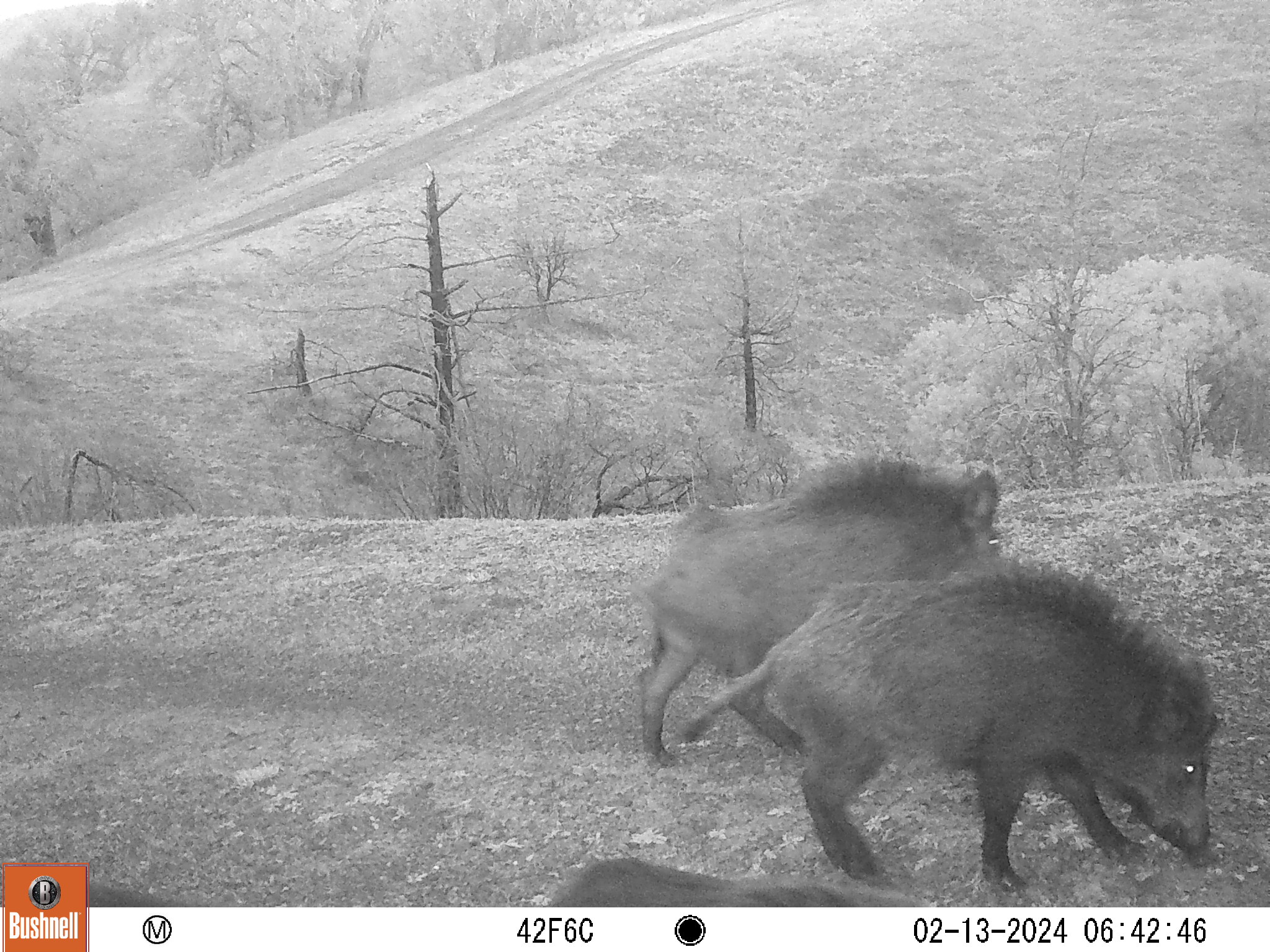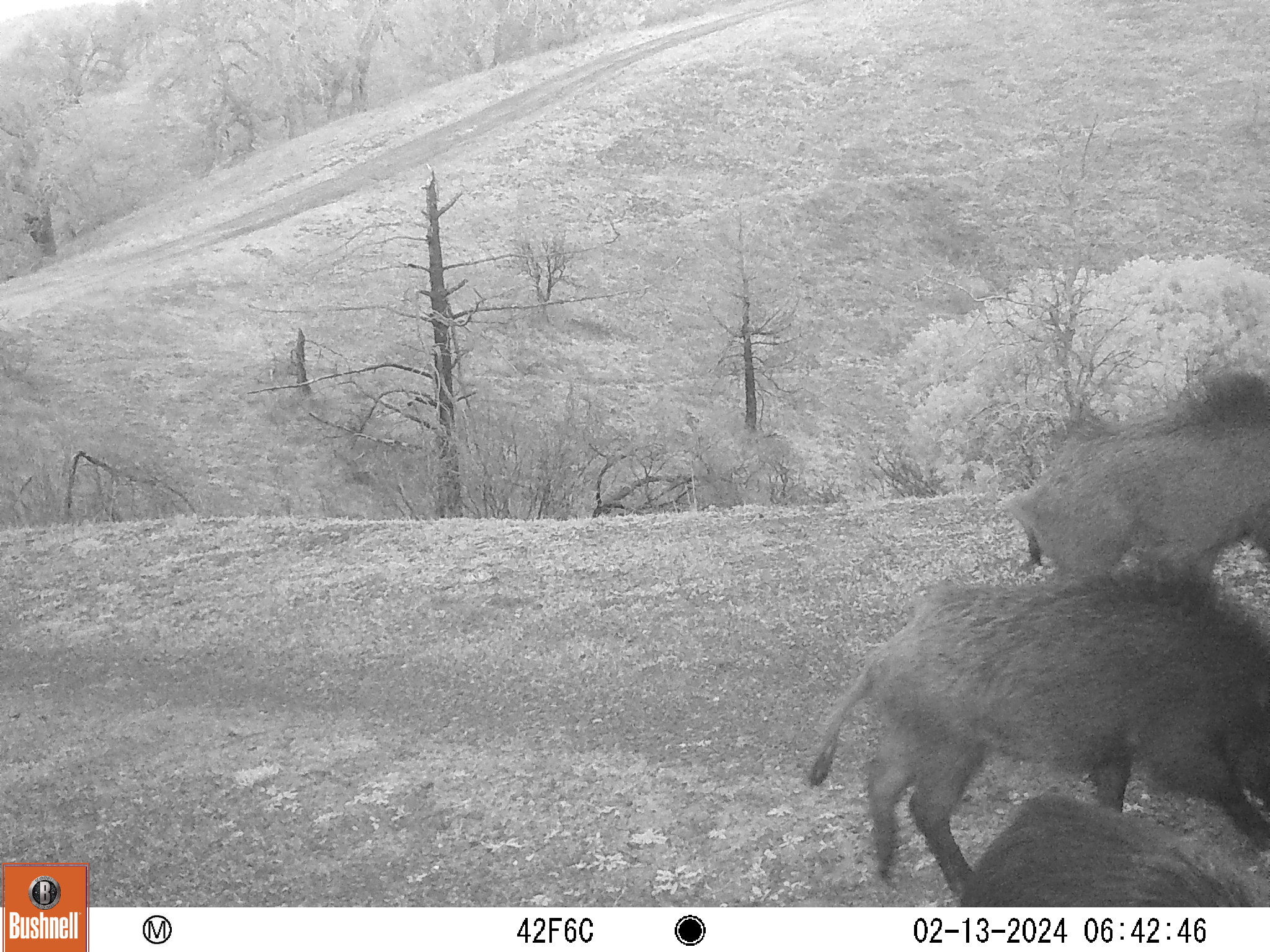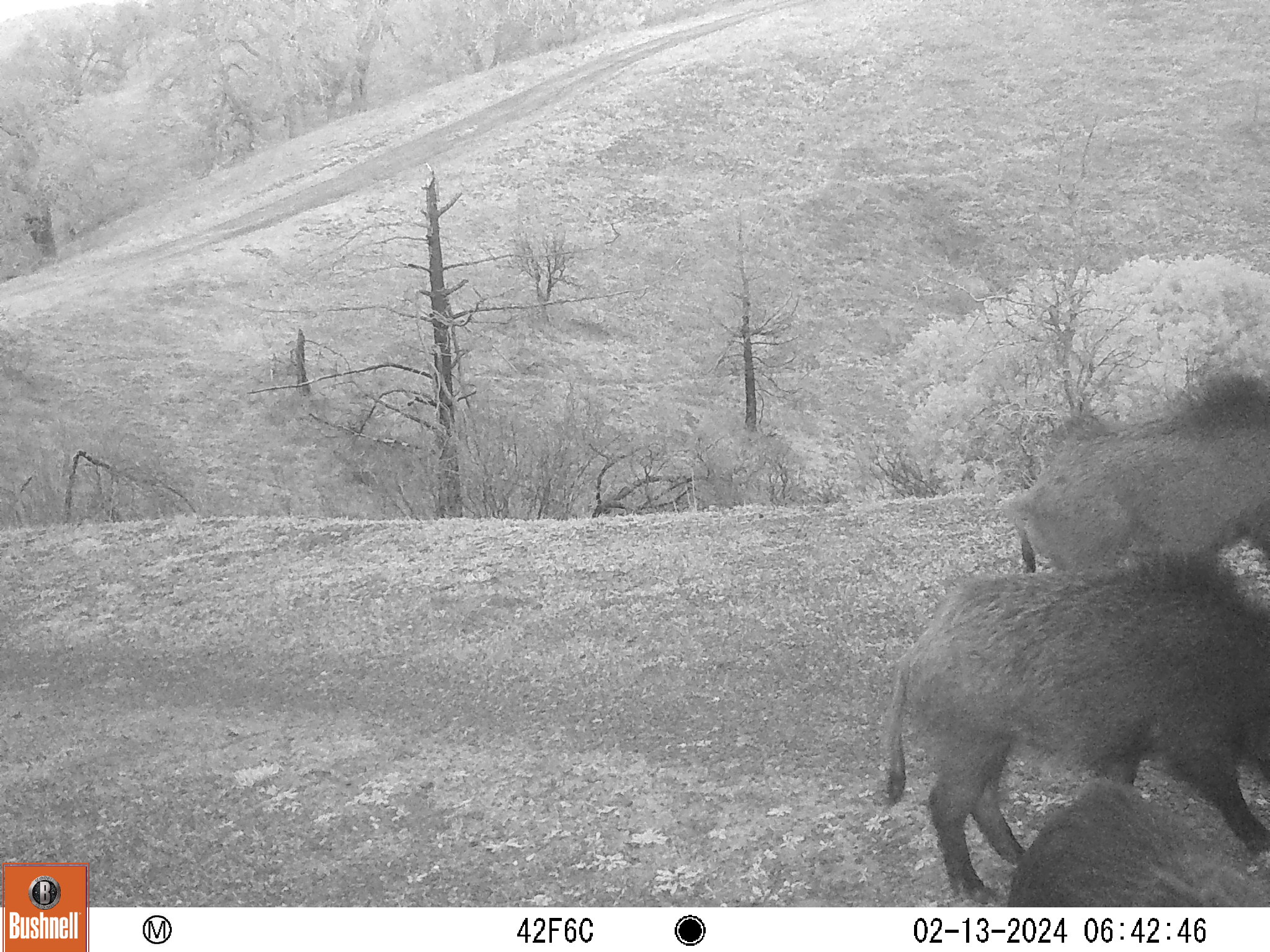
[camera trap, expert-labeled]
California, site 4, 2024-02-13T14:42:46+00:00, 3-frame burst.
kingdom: Animalia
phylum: Chordata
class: Mammalia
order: Artiodactyla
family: Suidae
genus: Sus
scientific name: Sus scrofa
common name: wild boar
Wild boar (Sus scrofa).